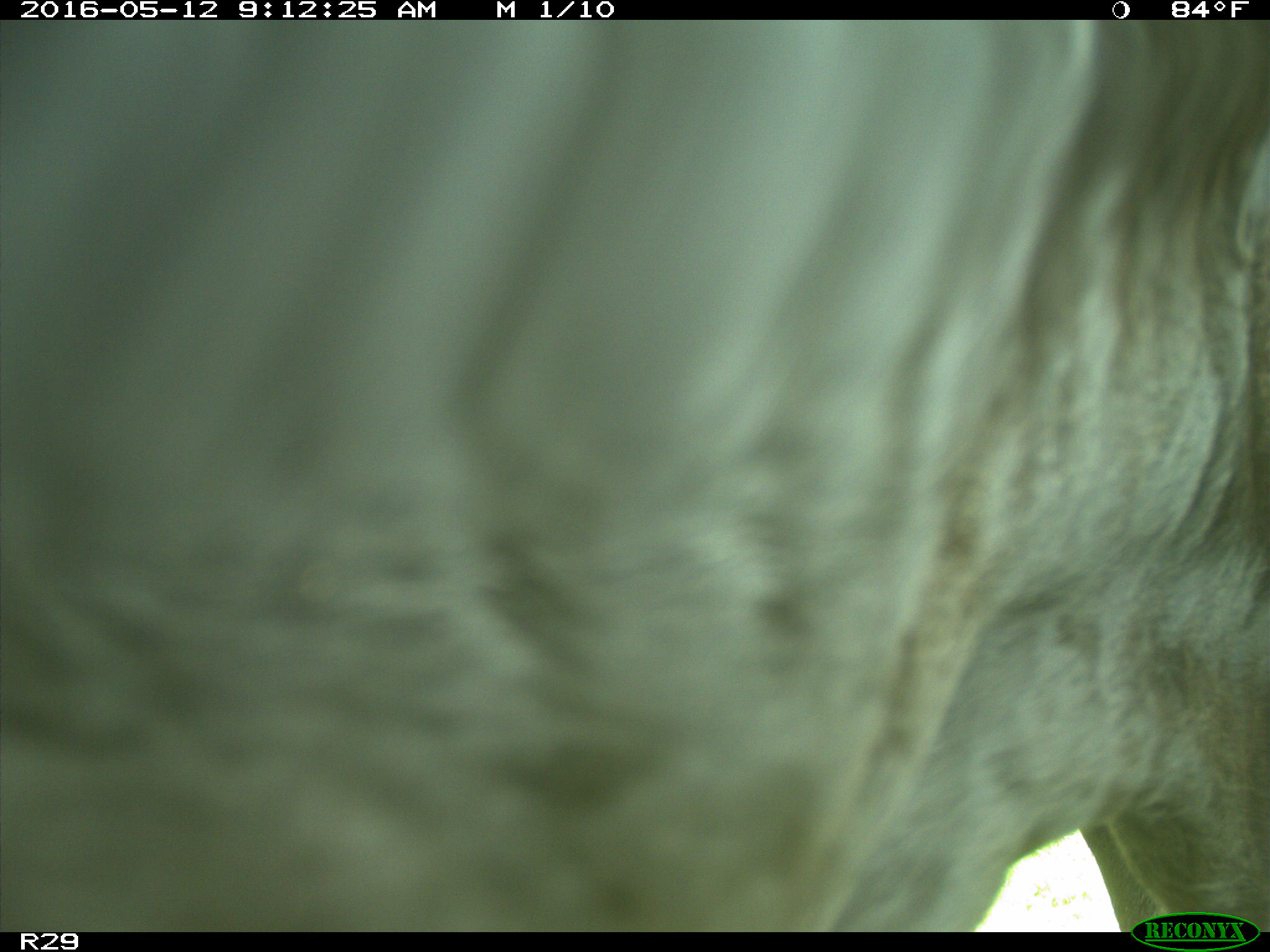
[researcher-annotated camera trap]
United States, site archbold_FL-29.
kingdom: Animalia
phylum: Chordata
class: Mammalia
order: Artiodactyla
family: Bovidae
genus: Bos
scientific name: Bos taurus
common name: domestic cow